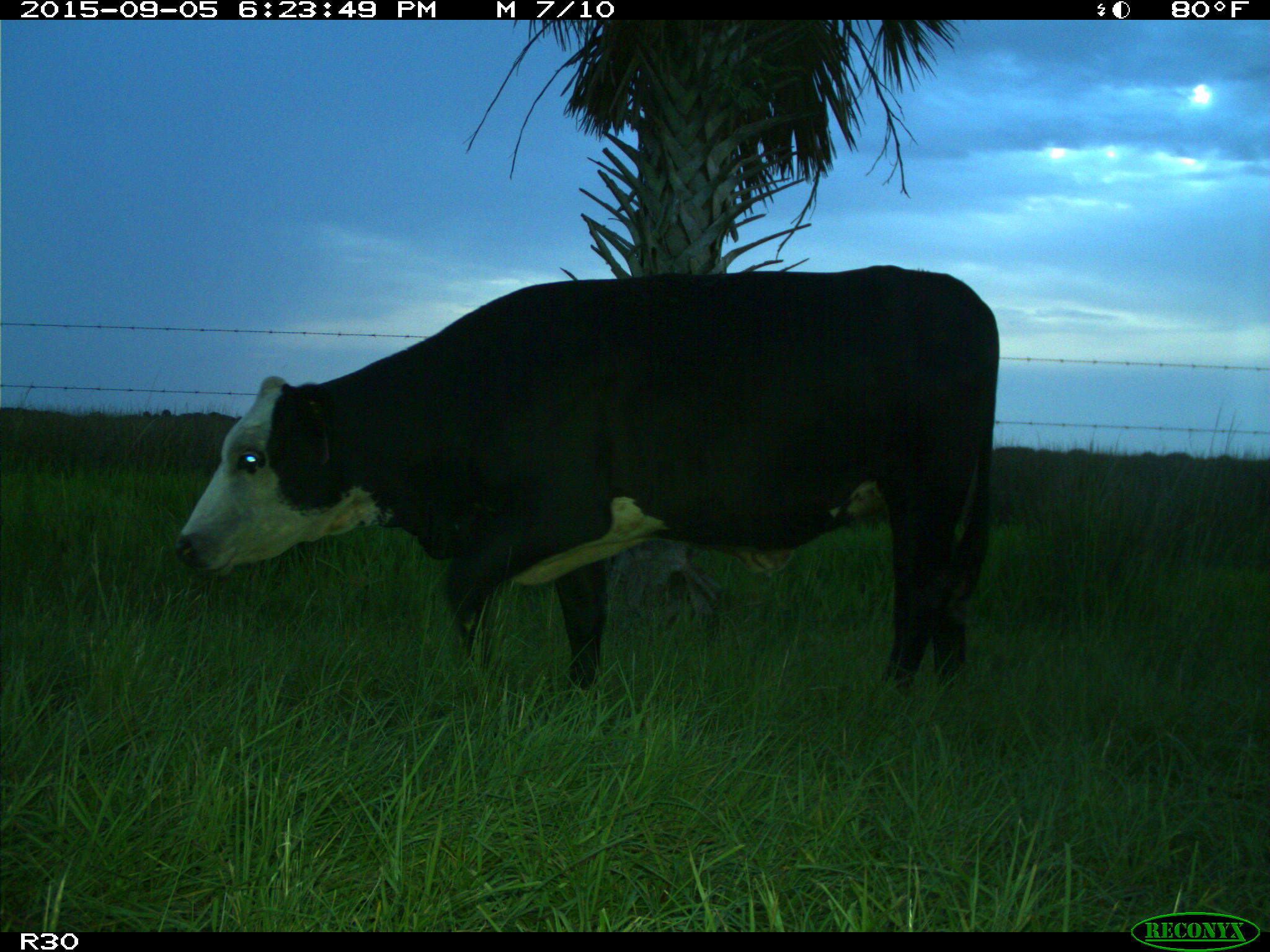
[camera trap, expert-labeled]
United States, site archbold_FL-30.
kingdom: Animalia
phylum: Chordata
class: Mammalia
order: Artiodactyla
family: Bovidae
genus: Bos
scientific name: Bos taurus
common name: domestic cow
Bos taurus (domestic cow).